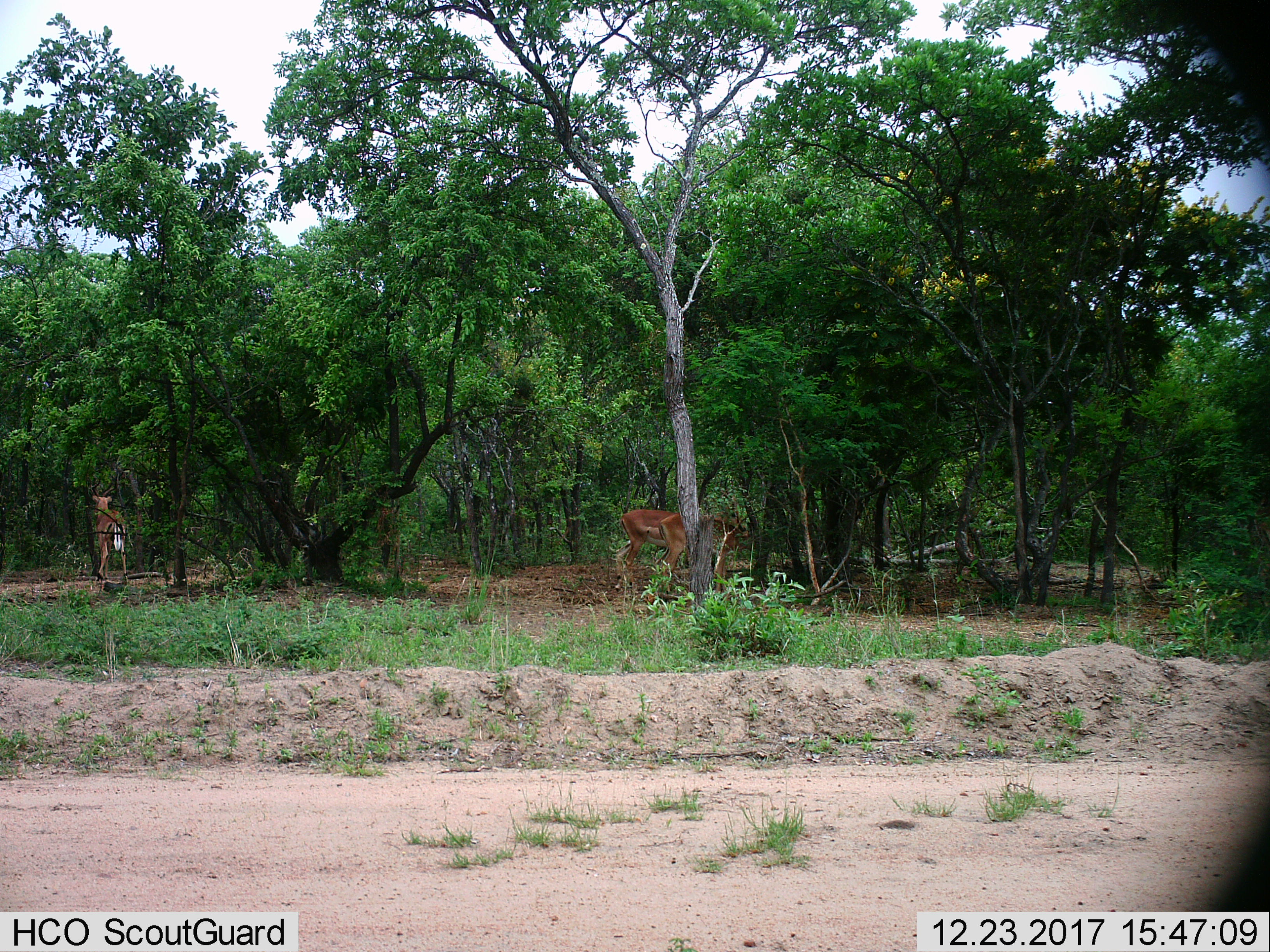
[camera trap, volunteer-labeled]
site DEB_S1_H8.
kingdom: Animalia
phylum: Chordata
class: Mammalia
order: Artiodactyla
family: Bovidae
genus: Aepyceros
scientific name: Aepyceros melampus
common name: impala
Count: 3.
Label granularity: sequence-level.